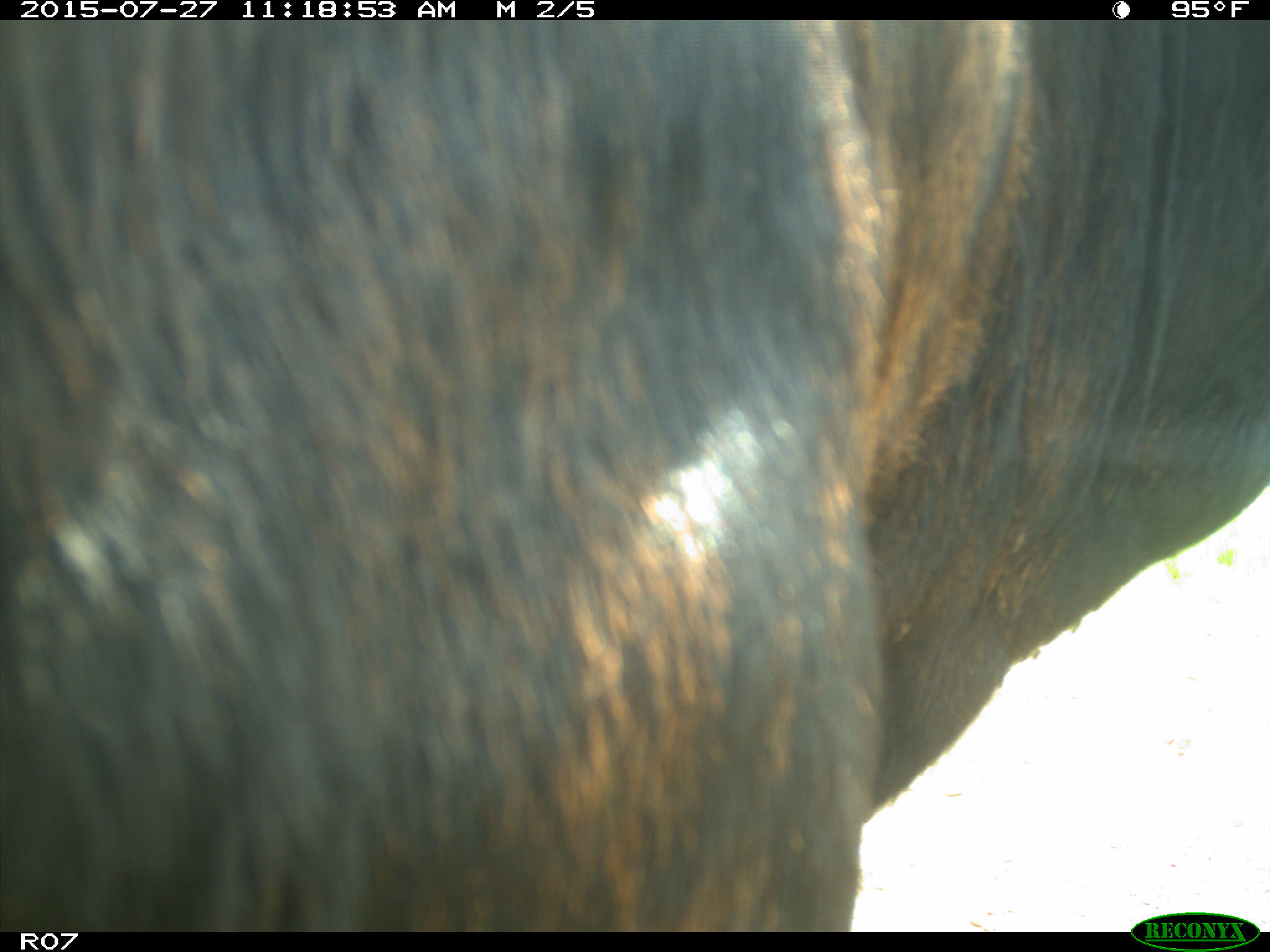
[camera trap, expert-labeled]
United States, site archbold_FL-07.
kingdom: Animalia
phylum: Chordata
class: Mammalia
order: Artiodactyla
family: Bovidae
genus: Bos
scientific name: Bos taurus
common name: domestic cow